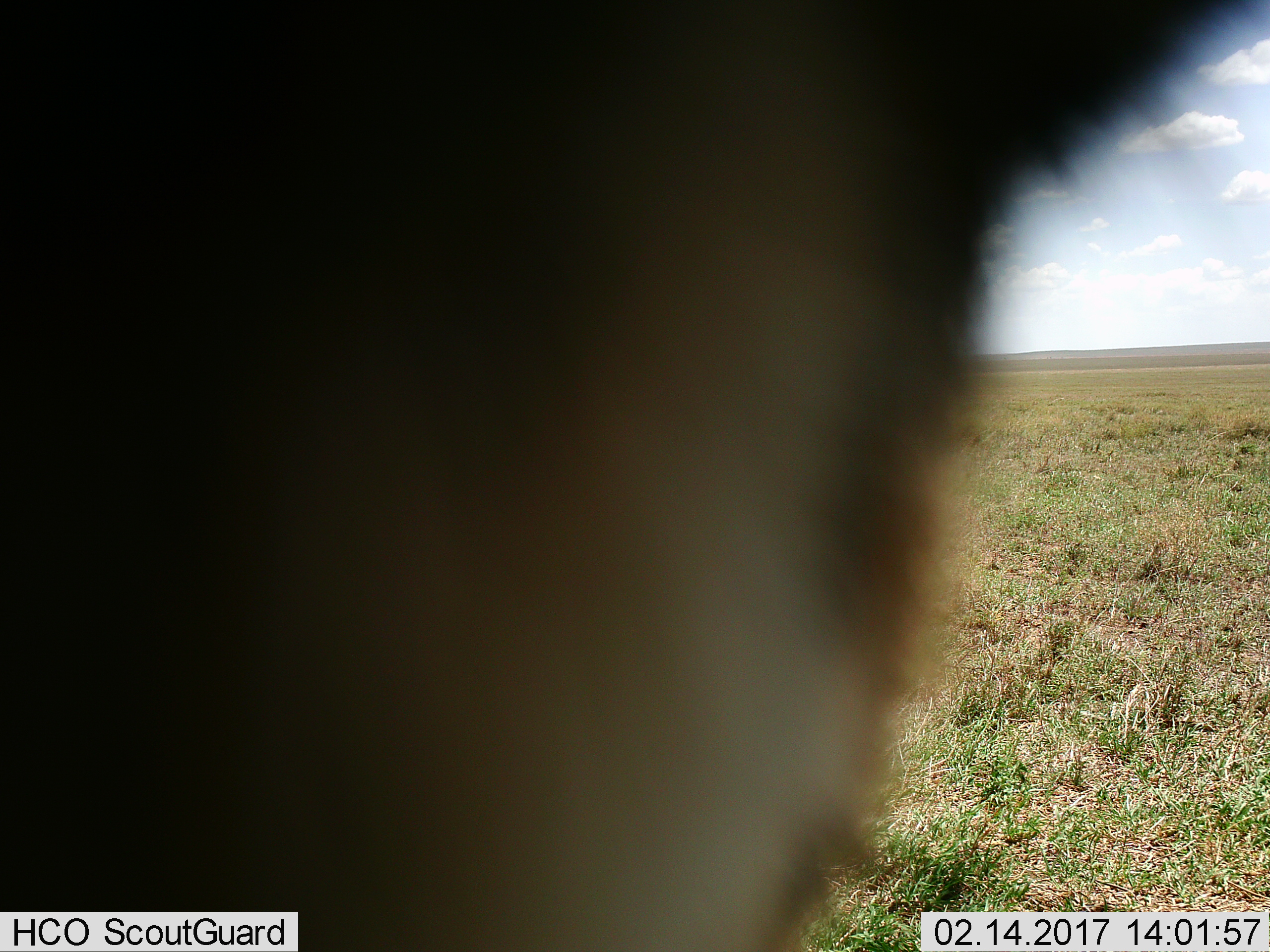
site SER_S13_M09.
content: unidentified animal